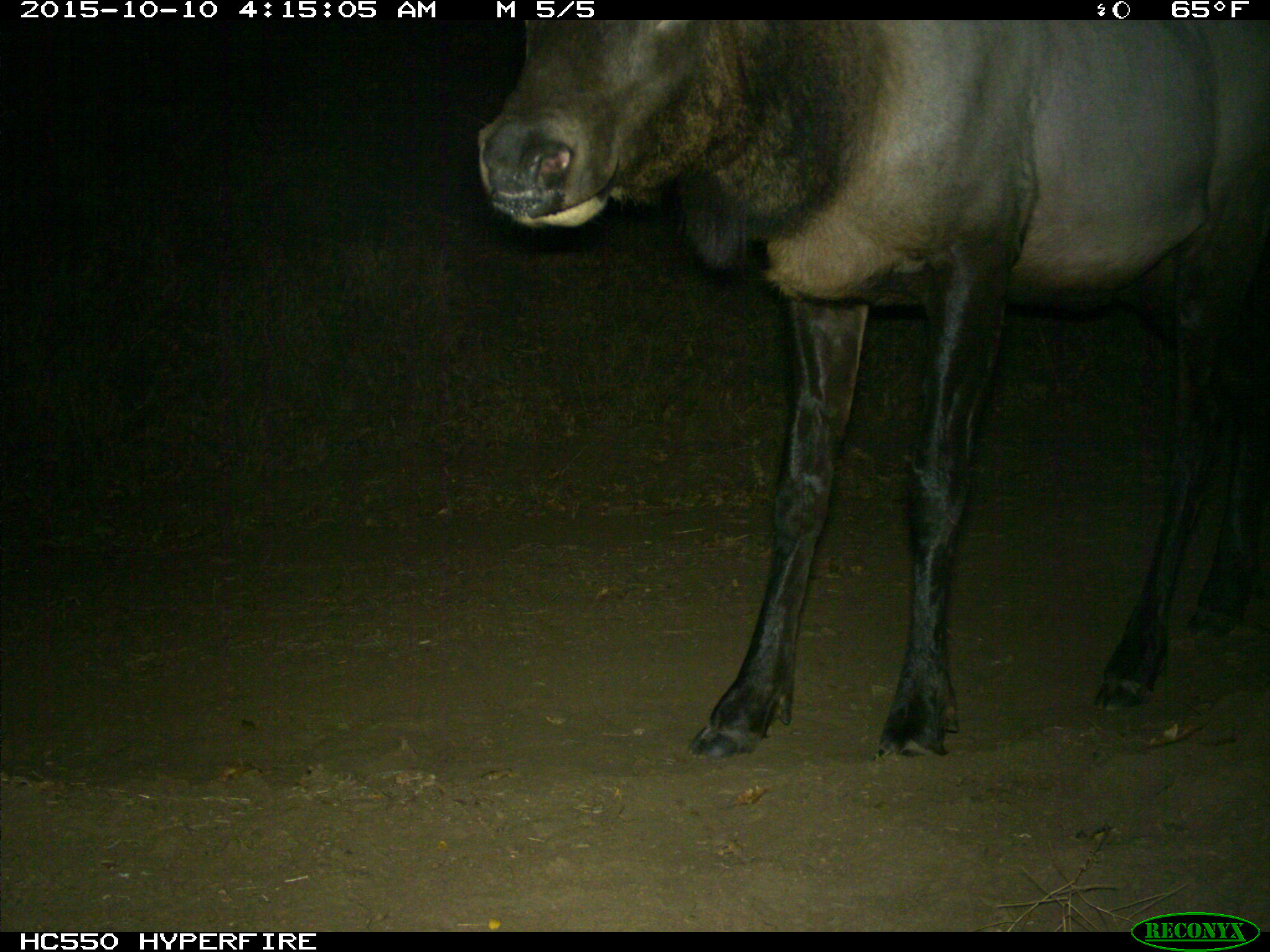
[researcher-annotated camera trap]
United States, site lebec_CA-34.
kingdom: Animalia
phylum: Chordata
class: Mammalia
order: Artiodactyla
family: Cervidae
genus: Cervus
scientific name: Cervus canadensis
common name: elk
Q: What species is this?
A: Cervus canadensis (elk).